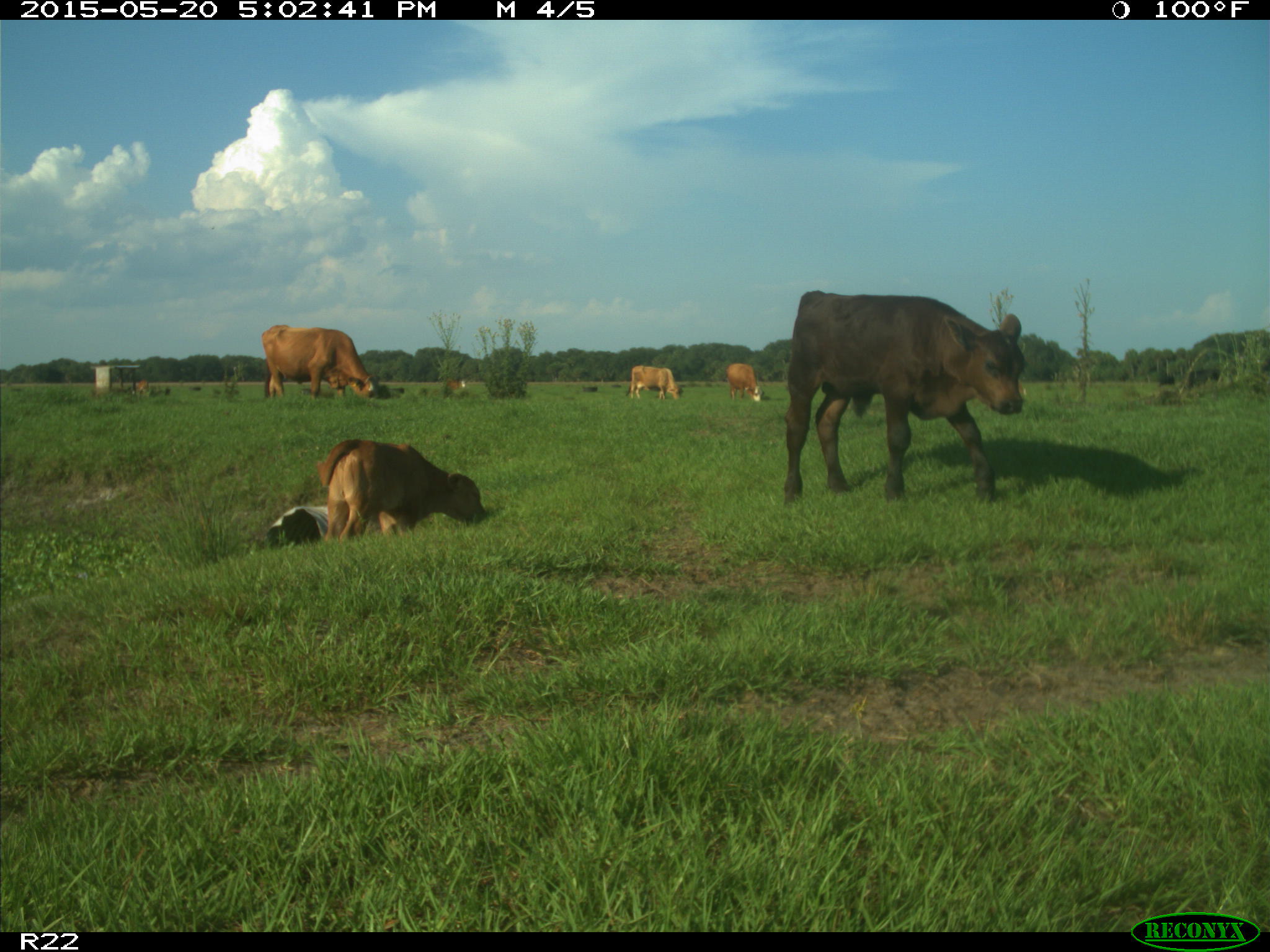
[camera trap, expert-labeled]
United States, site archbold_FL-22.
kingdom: Animalia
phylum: Chordata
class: Mammalia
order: Artiodactyla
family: Bovidae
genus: Bos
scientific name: Bos taurus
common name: domestic cow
Bos taurus (domestic cow).